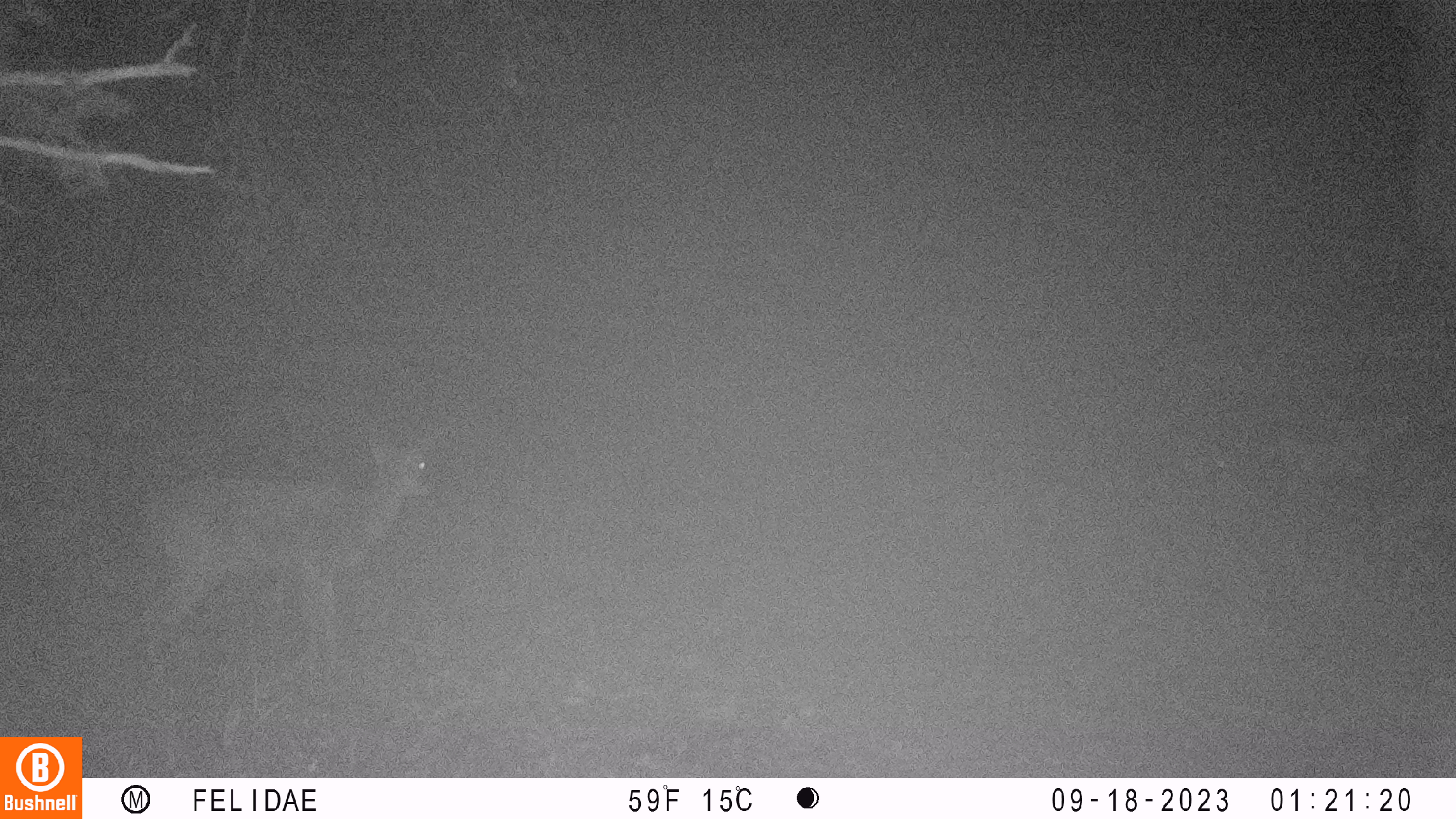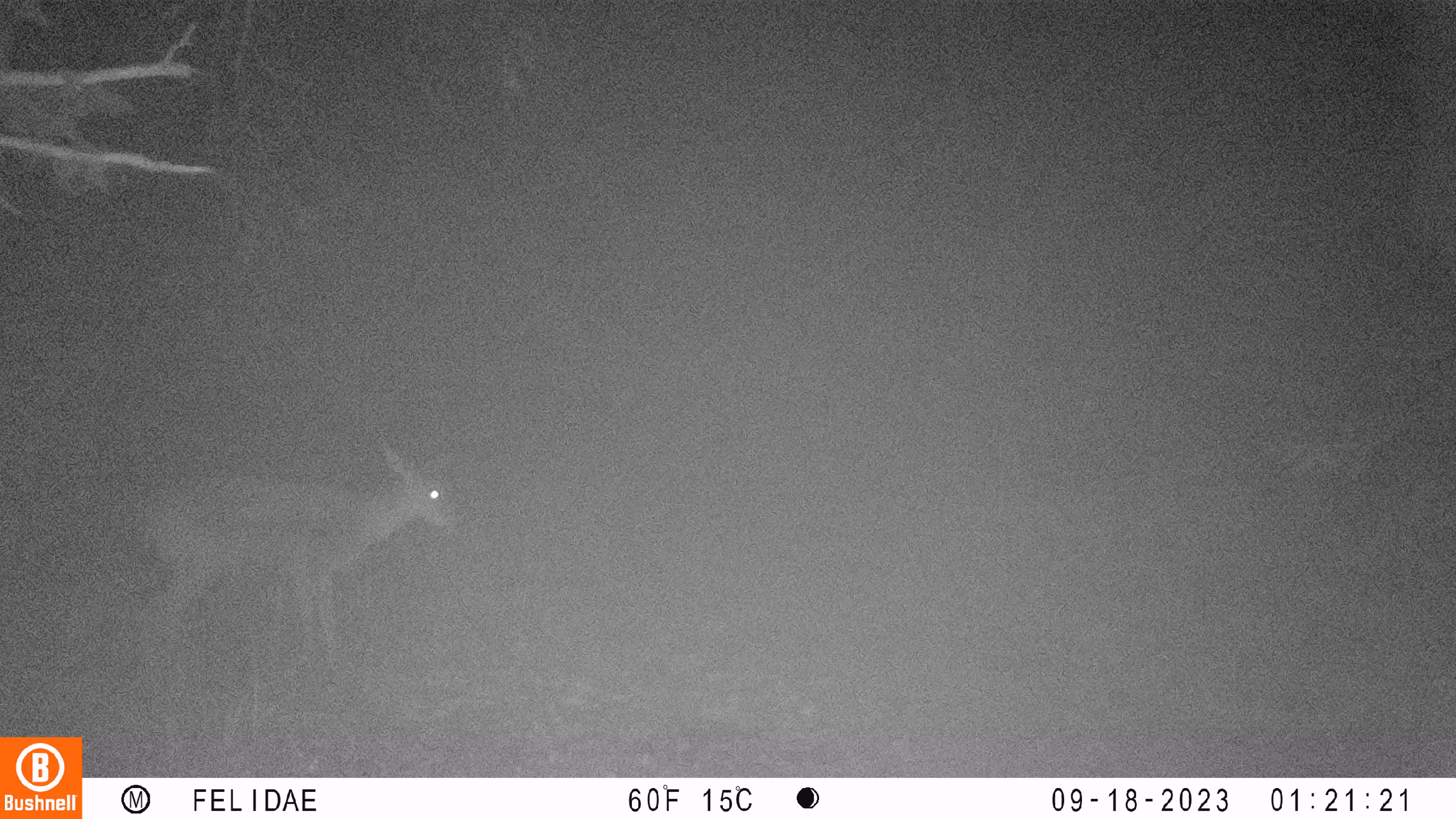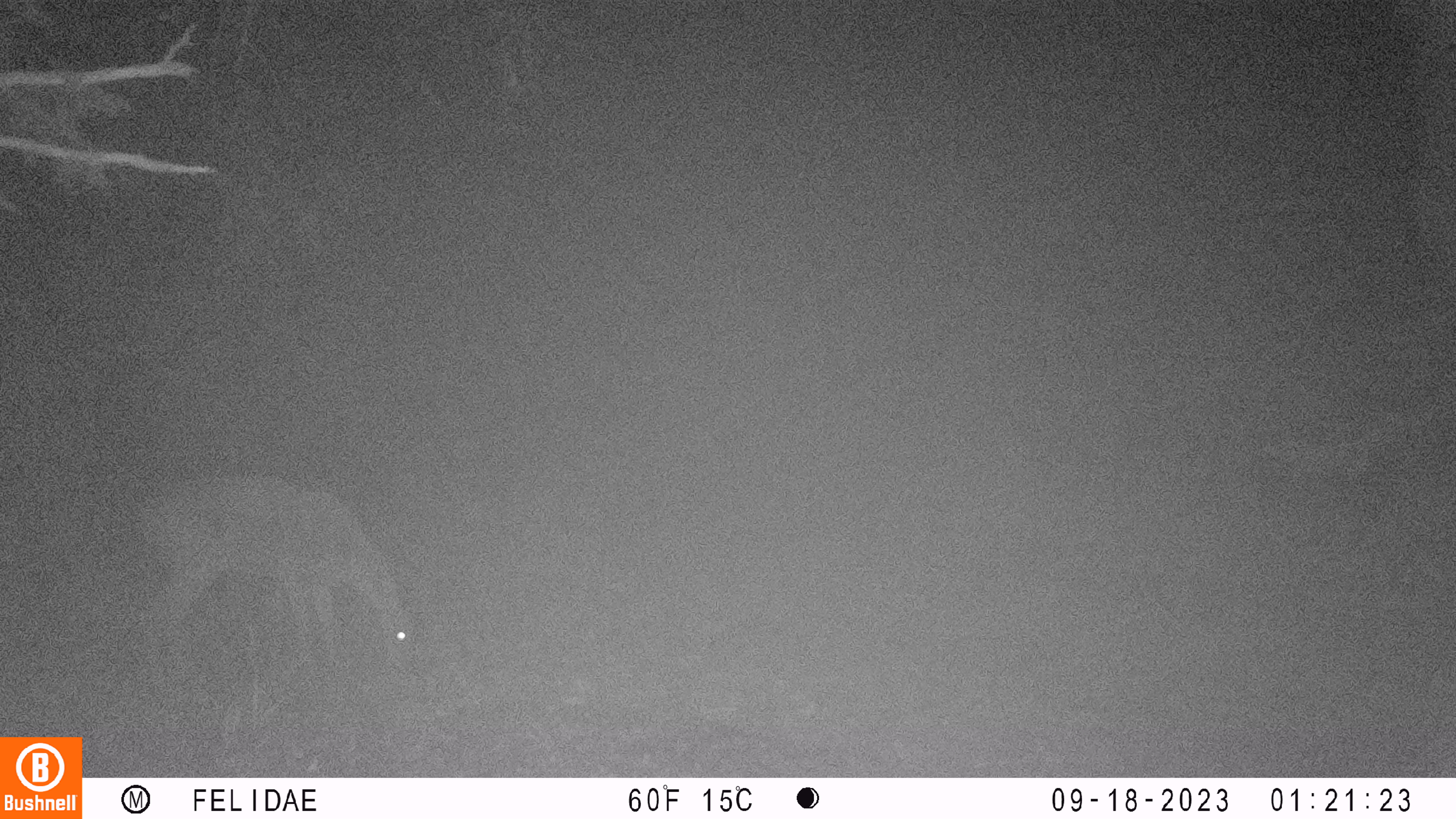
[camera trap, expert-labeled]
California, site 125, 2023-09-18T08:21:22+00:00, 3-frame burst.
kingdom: Animalia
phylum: Chordata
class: Mammalia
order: Artiodactyla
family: Cervidae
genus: Odocoileus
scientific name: Odocoileus hemionus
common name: mule deer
Mule deer (Odocoileus hemionus).